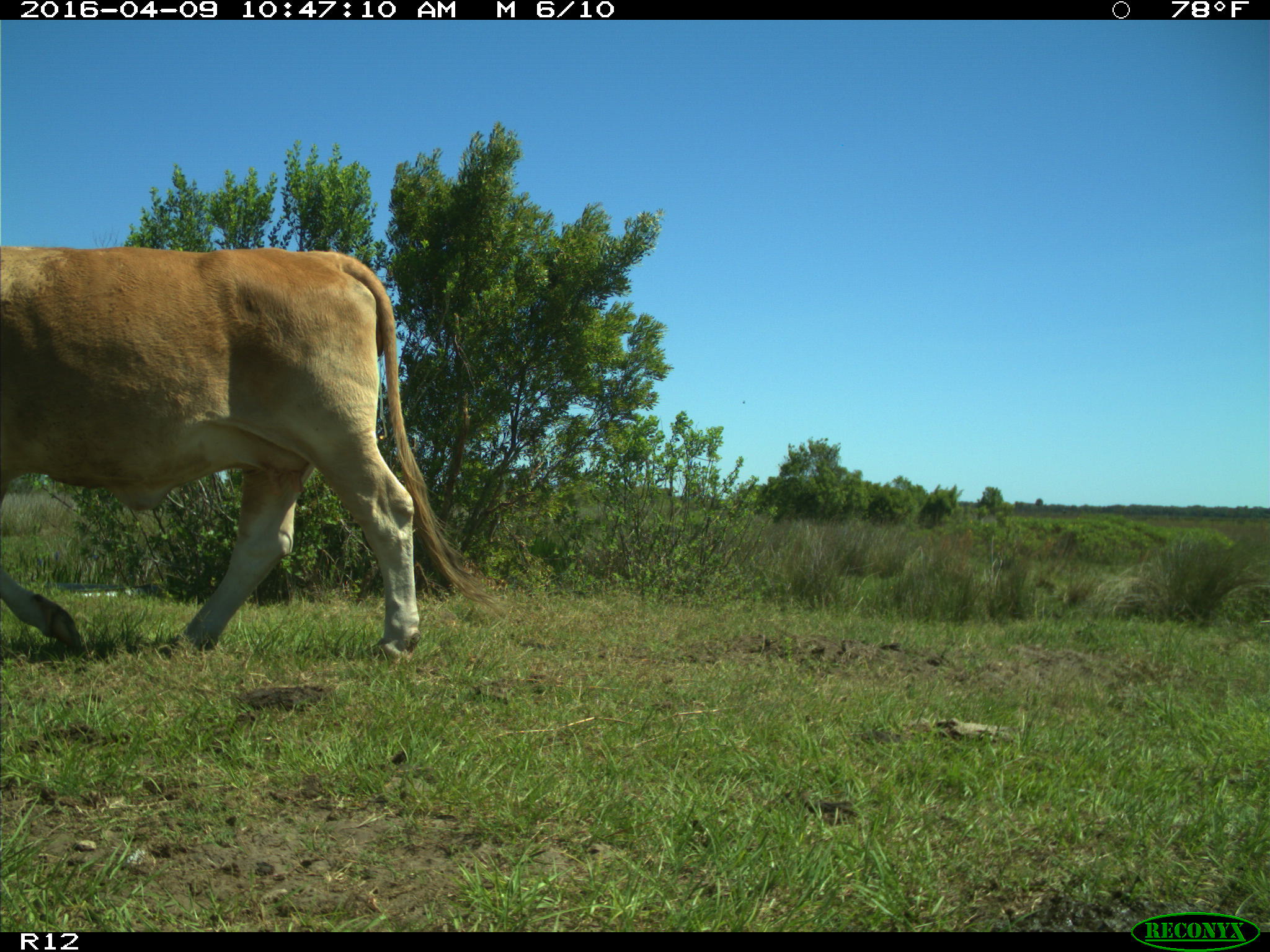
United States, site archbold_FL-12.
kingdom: Animalia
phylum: Chordata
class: Mammalia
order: Artiodactyla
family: Bovidae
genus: Bos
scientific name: Bos taurus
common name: domestic cow